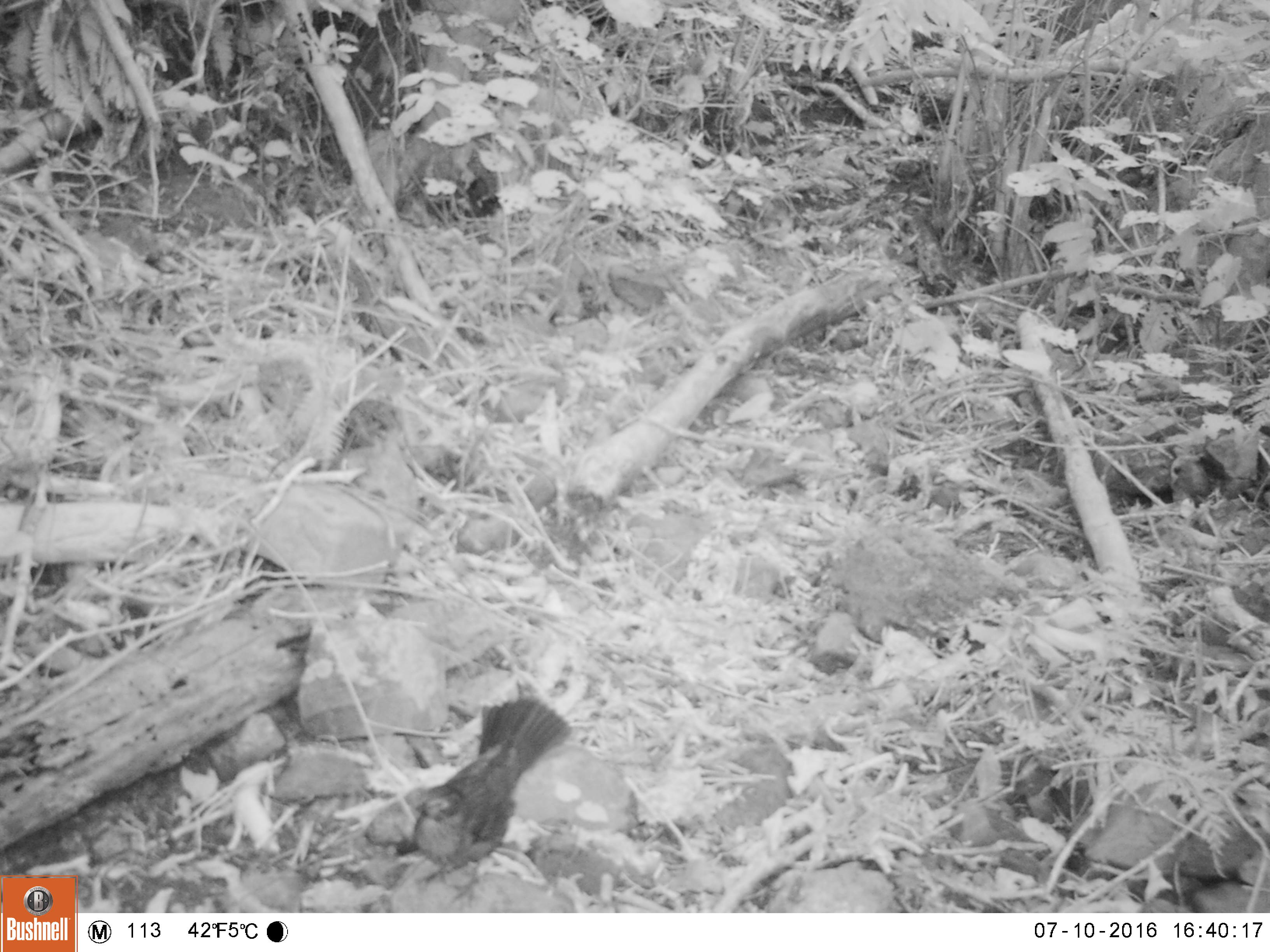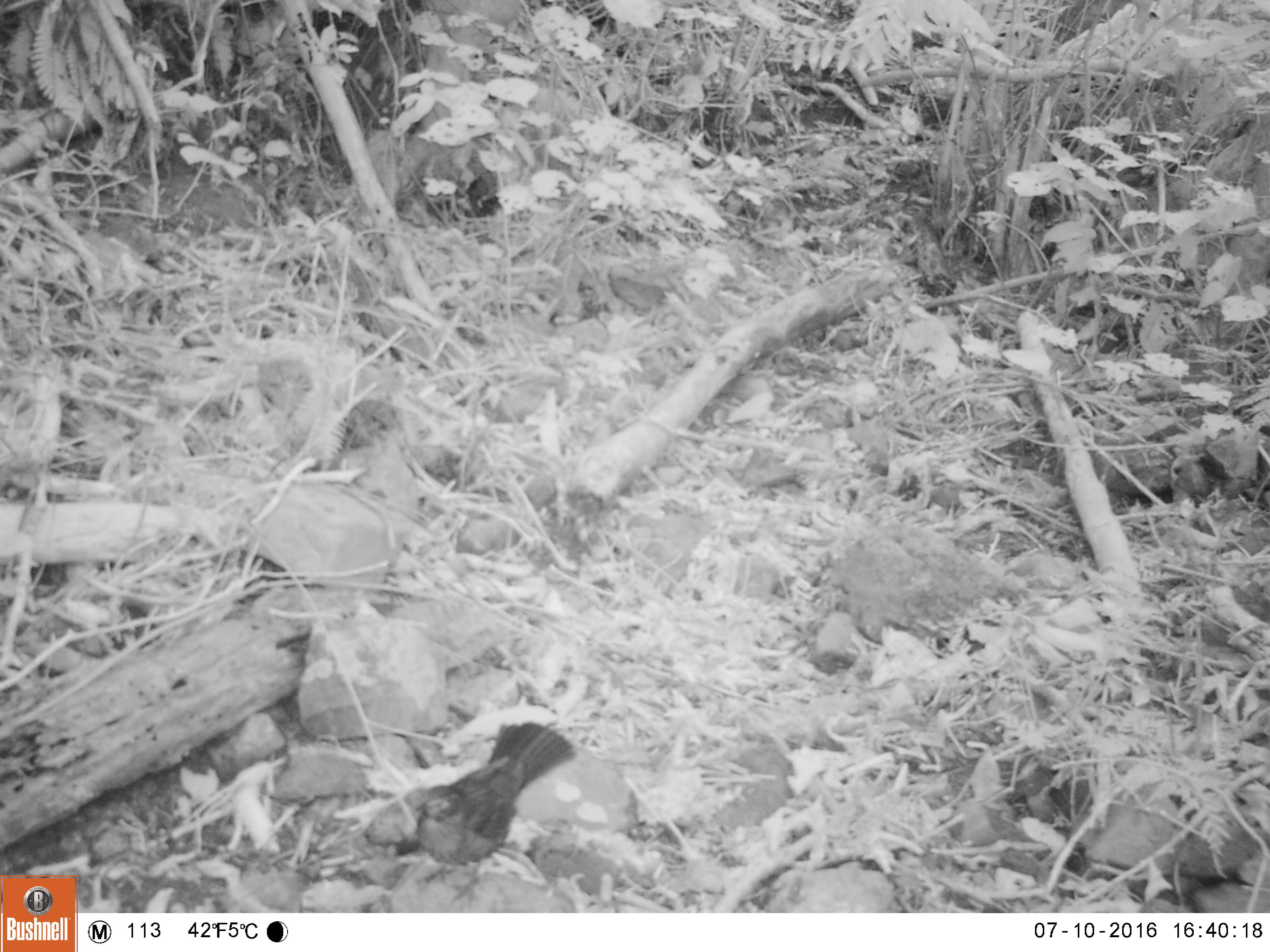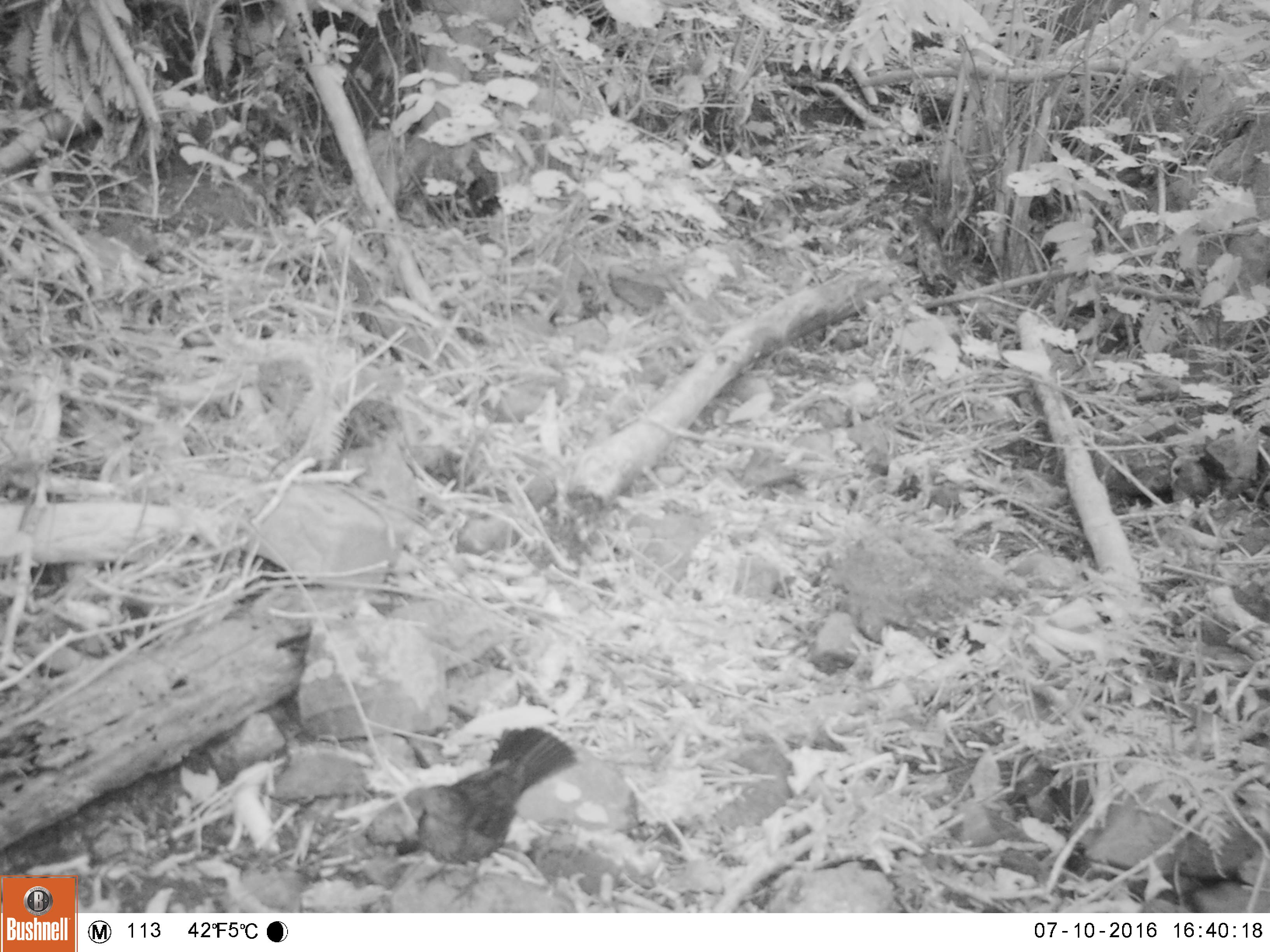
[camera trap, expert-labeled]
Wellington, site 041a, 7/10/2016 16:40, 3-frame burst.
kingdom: Animalia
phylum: Chordata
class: Aves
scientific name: Aves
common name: bird